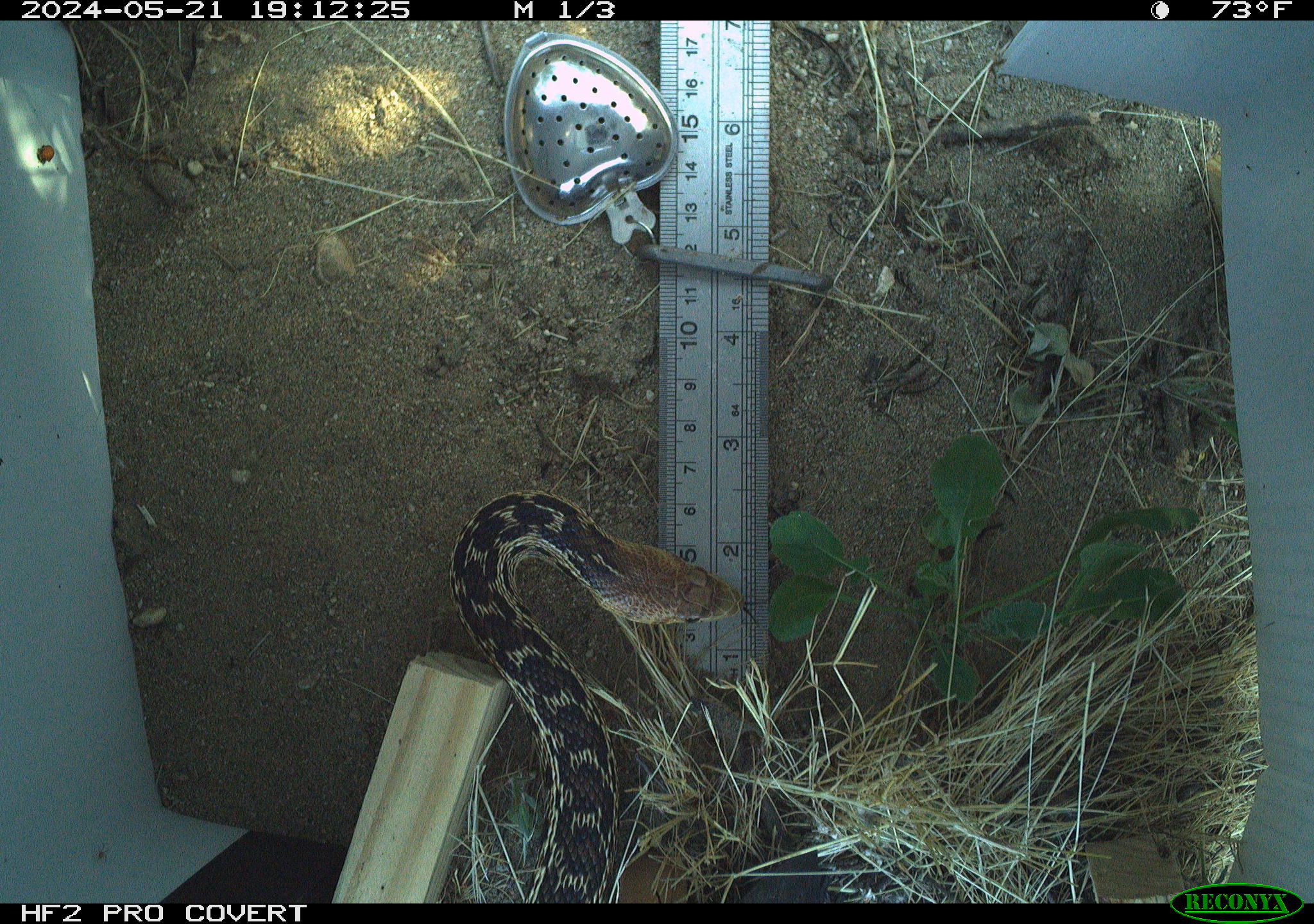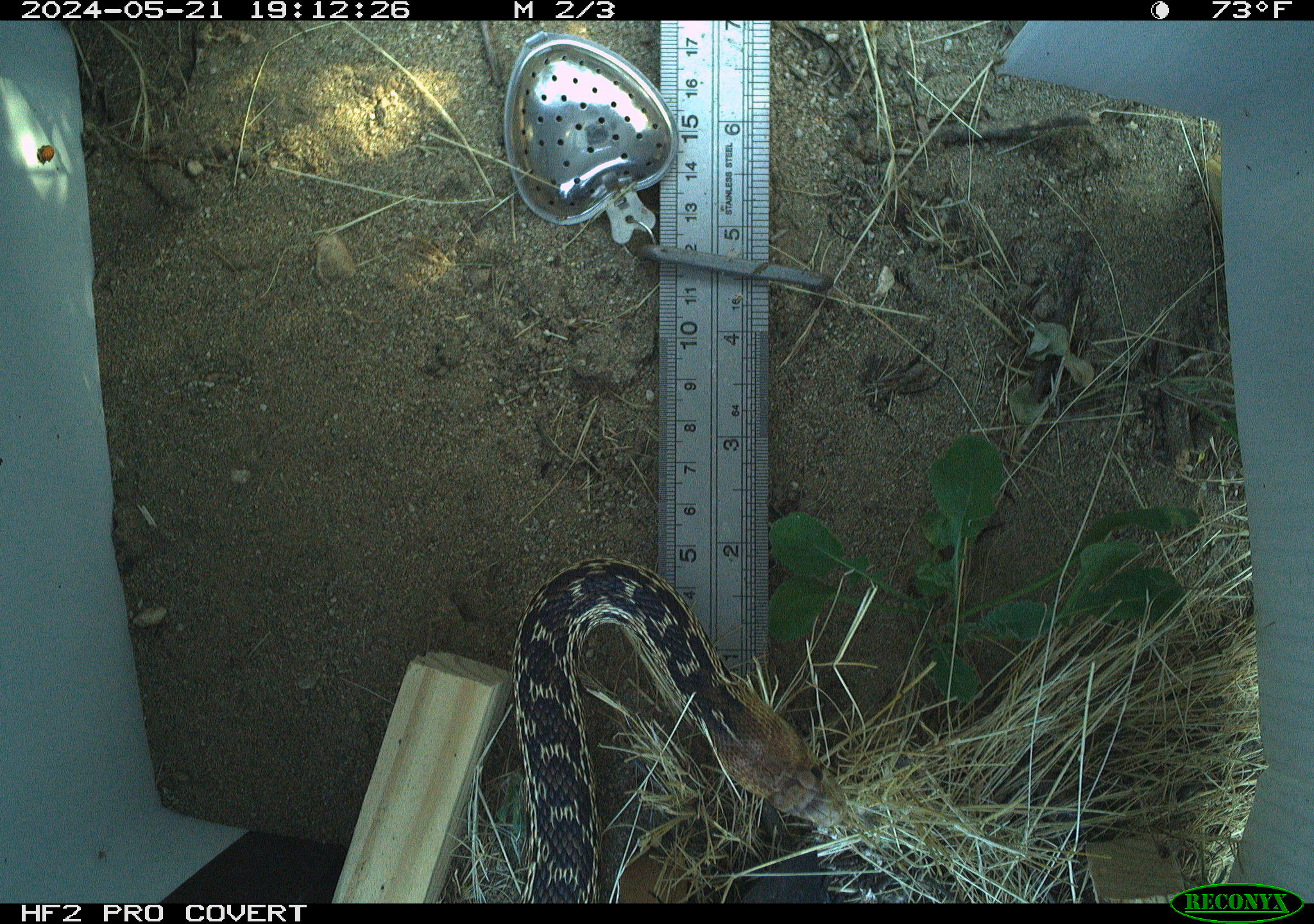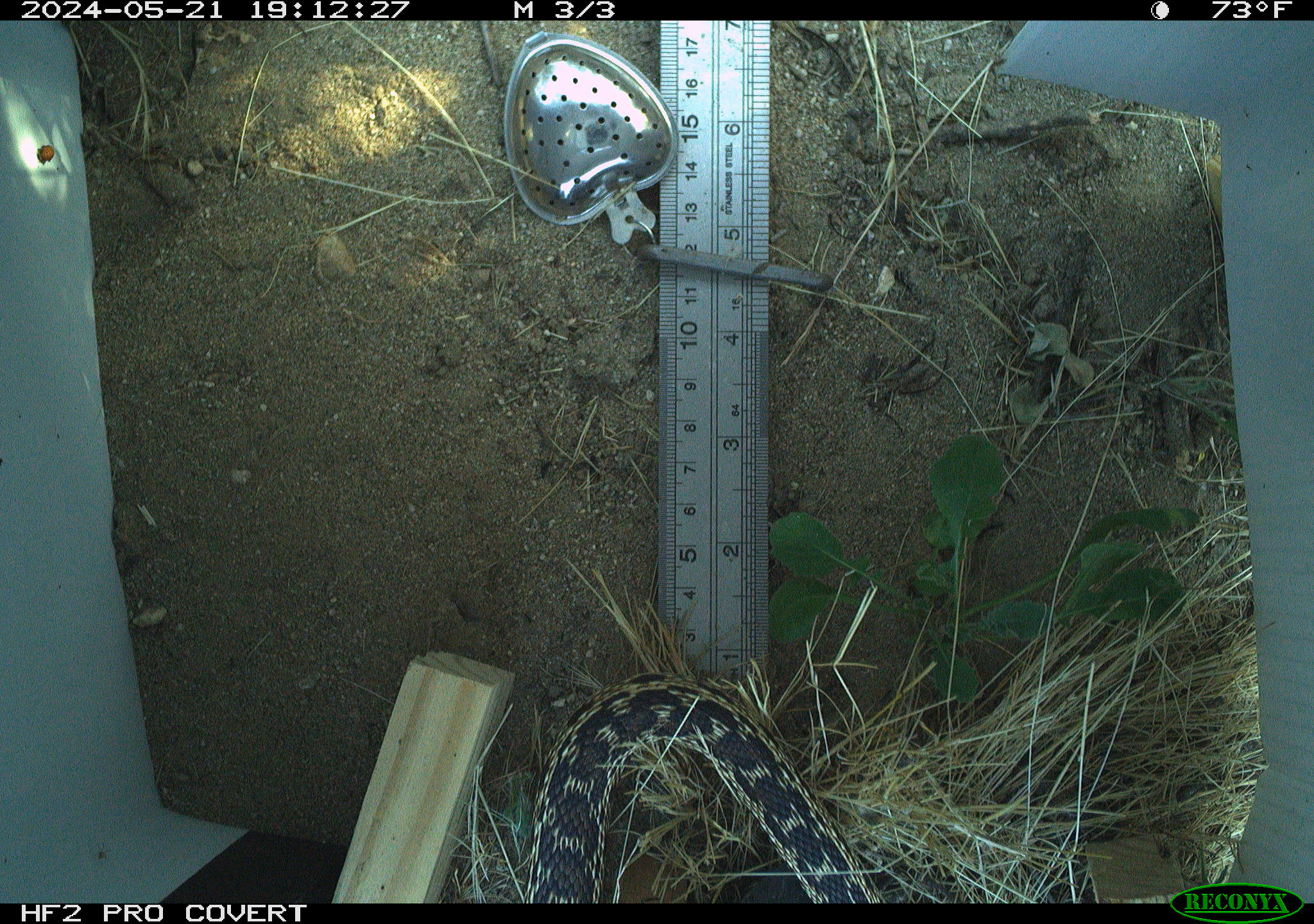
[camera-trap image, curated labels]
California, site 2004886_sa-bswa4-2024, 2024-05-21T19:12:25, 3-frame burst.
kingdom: Animalia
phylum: Chordata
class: Reptilia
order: Squamata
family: Colubridae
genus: Pituophis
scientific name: Pituophis catenifer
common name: gophersnake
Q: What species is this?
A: Gophersnake (Pituophis catenifer).